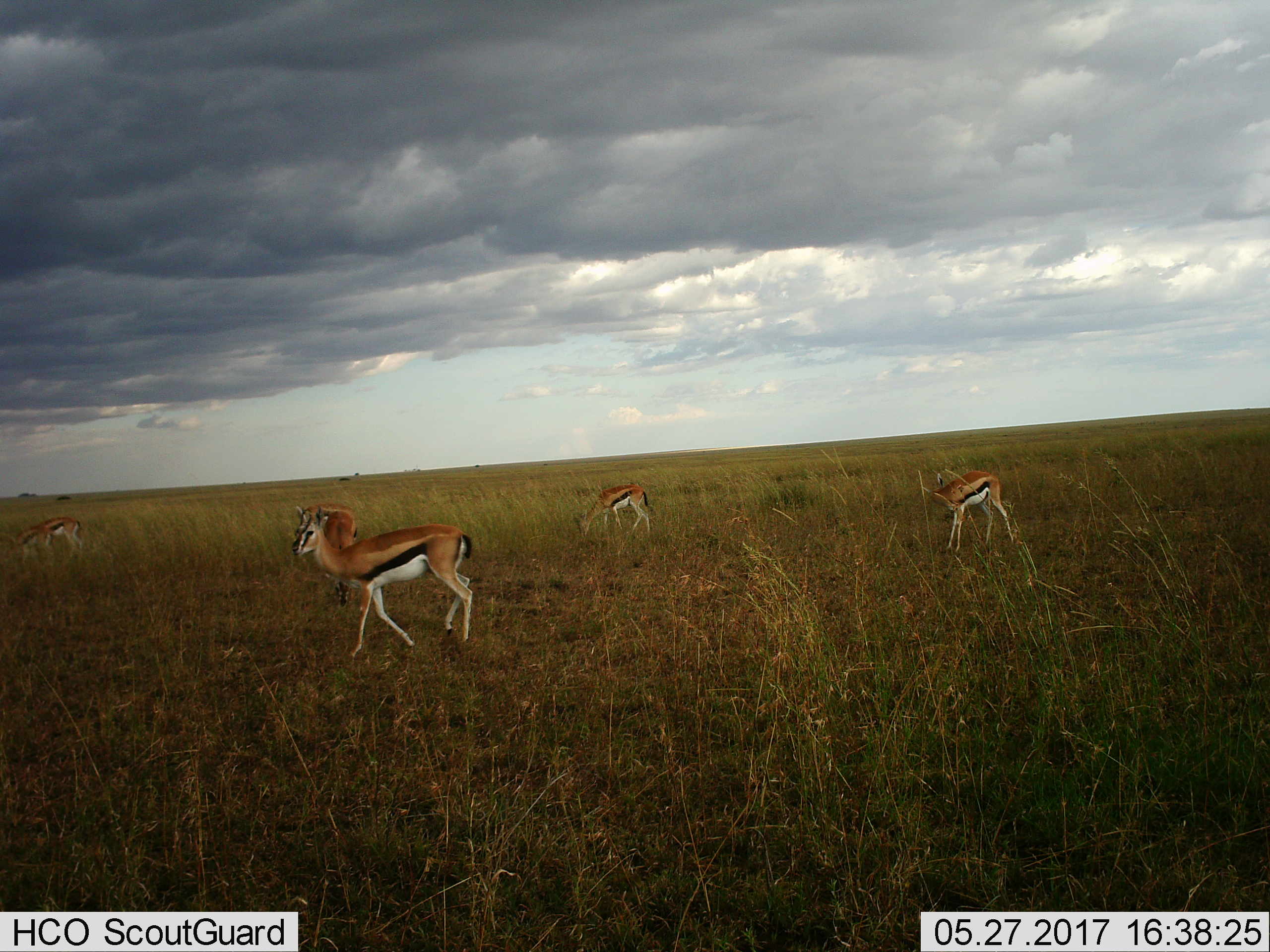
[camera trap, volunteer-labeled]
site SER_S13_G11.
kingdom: Animalia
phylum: Chordata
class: Mammalia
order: Artiodactyla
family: Bovidae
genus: Eudorcas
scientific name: Eudorcas thomsonii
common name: thomson's gazelle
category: gazellethomsons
Gazellethomsons (thomson's gazelle) (Eudorcas thomsonii), count 6. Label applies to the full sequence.